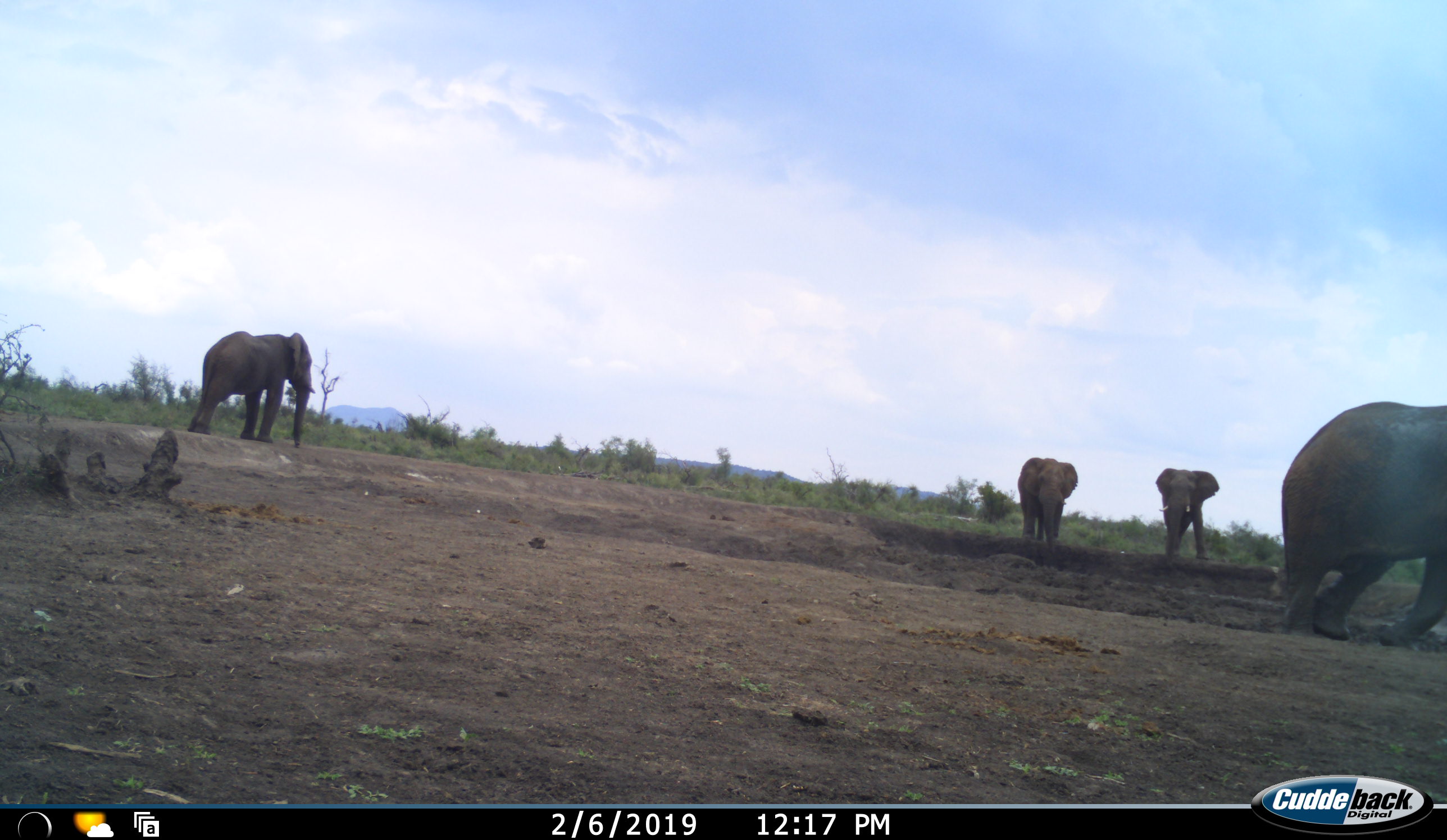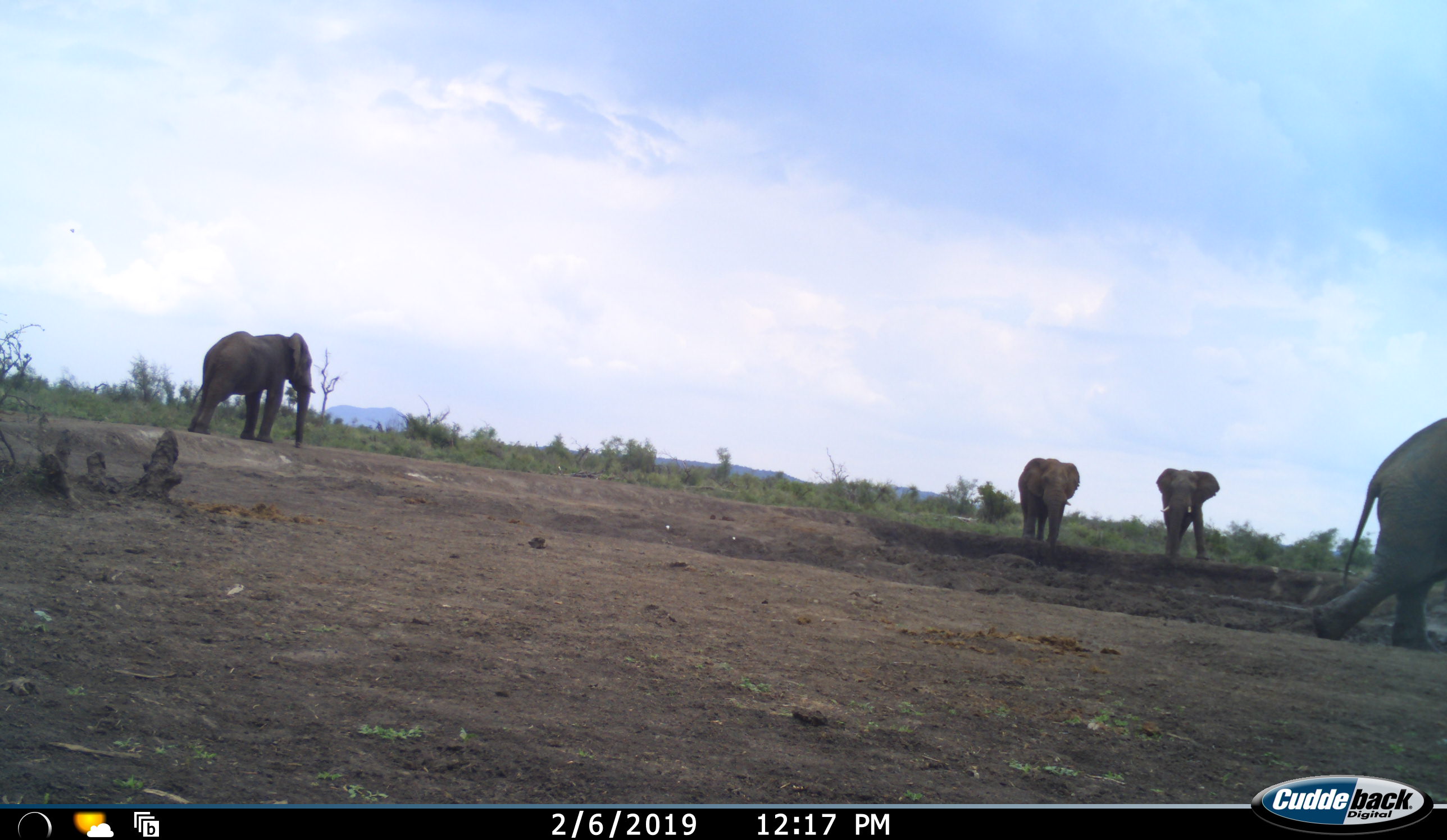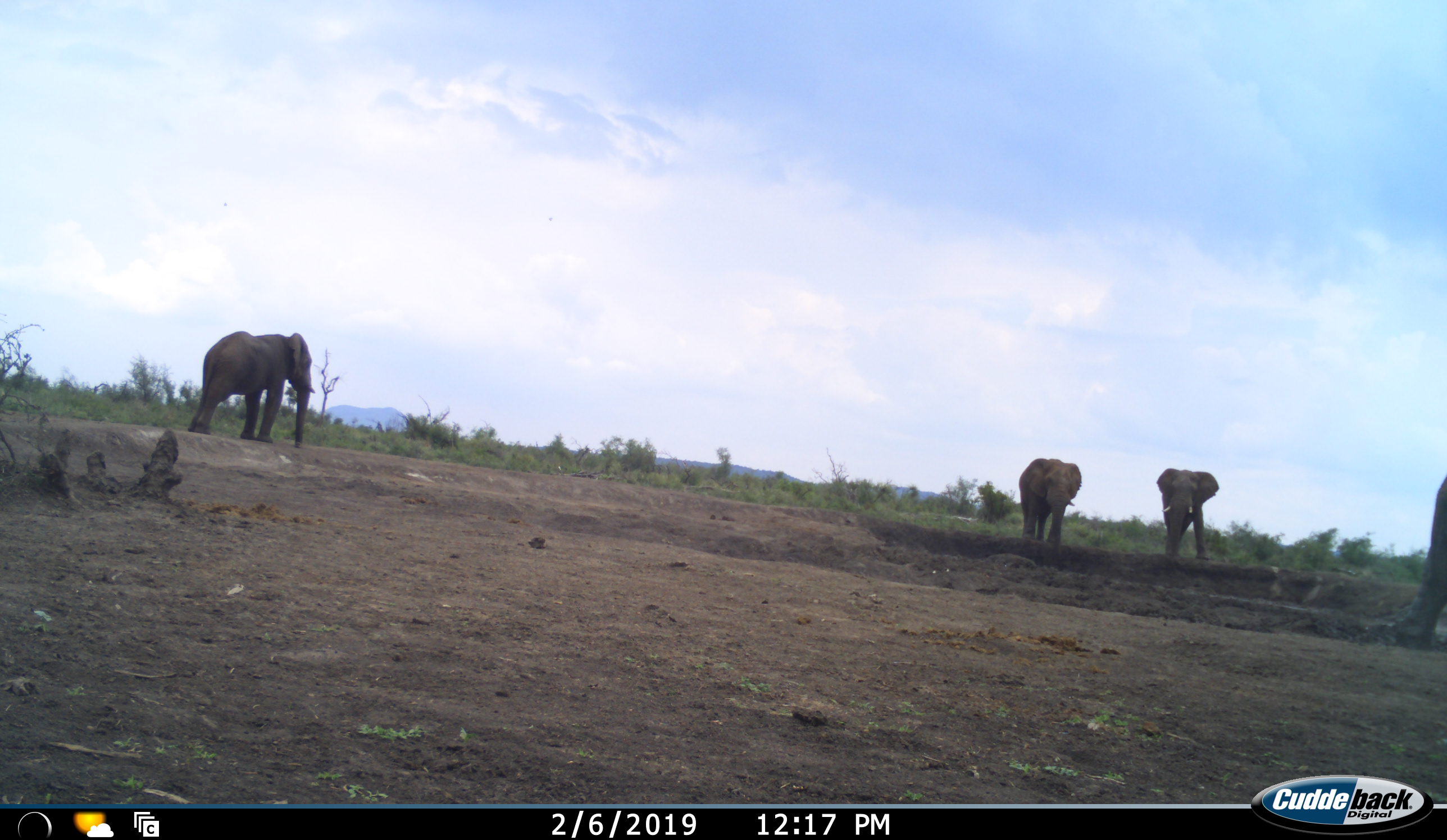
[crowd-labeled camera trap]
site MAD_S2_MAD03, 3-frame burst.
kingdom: Animalia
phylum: Chordata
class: Mammalia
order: Proboscidea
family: Elephantidae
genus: Loxodonta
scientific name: Loxodonta africana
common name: african bush elephant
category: elephant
Elephant (african bush elephant) (Loxodonta africana), count 4. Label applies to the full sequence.